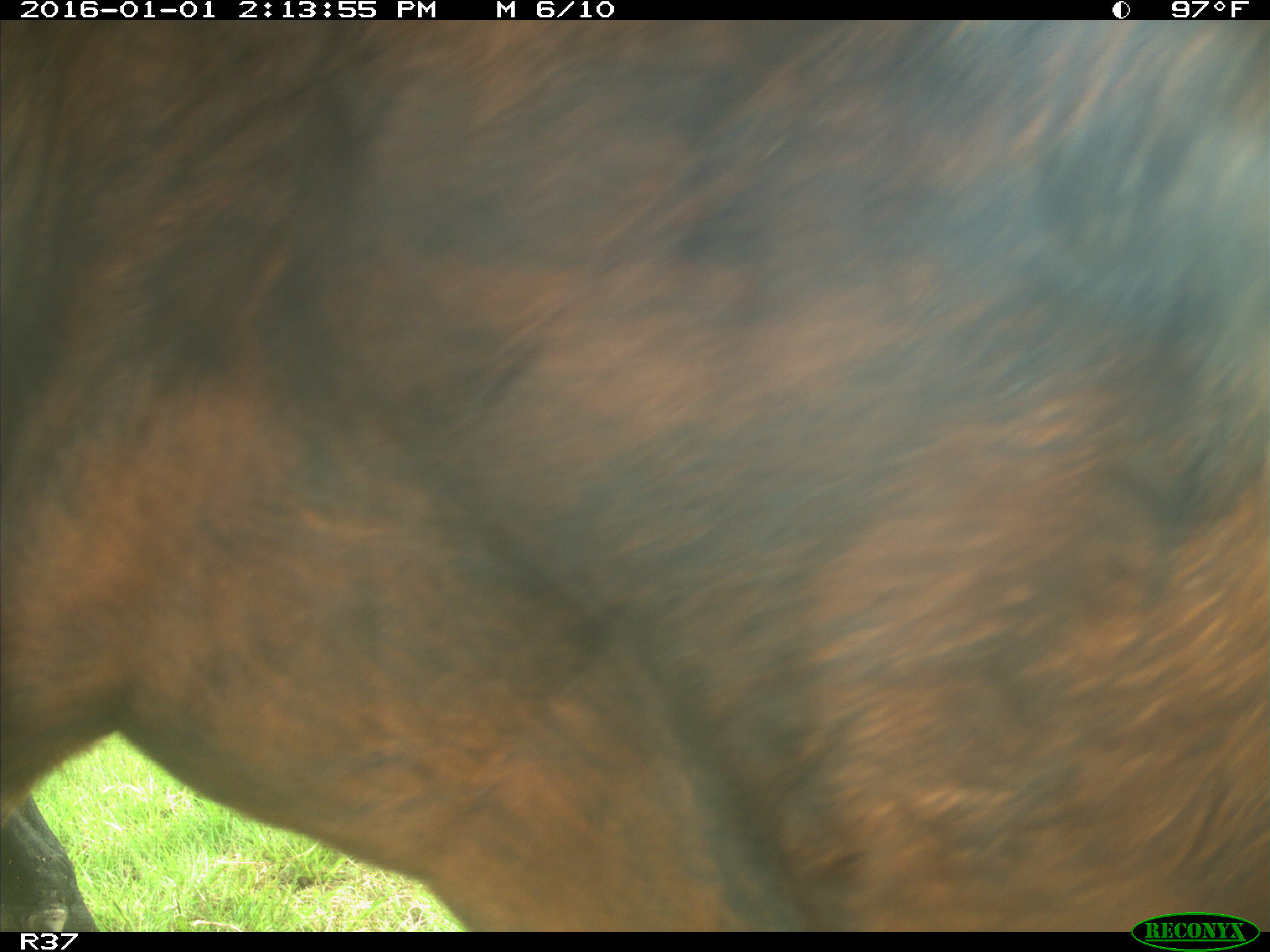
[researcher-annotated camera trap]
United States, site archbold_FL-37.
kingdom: Animalia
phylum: Chordata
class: Mammalia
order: Artiodactyla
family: Bovidae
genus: Bos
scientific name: Bos taurus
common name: domestic cow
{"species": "Bos taurus (domestic cow)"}